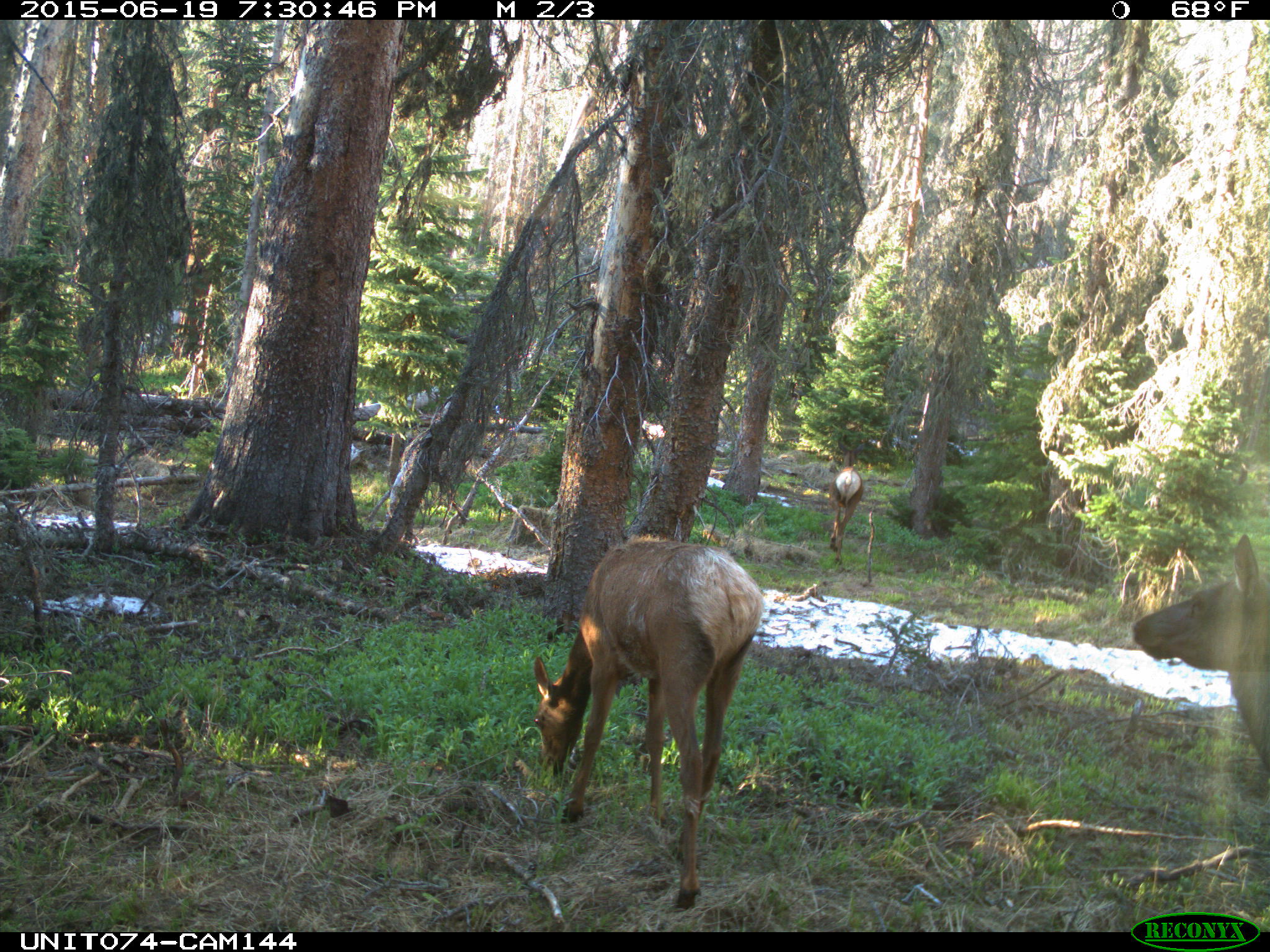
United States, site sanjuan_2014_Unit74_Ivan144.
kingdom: Animalia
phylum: Chordata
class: Mammalia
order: Artiodactyla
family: Cervidae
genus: Cervus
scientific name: Cervus elaphus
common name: red deer